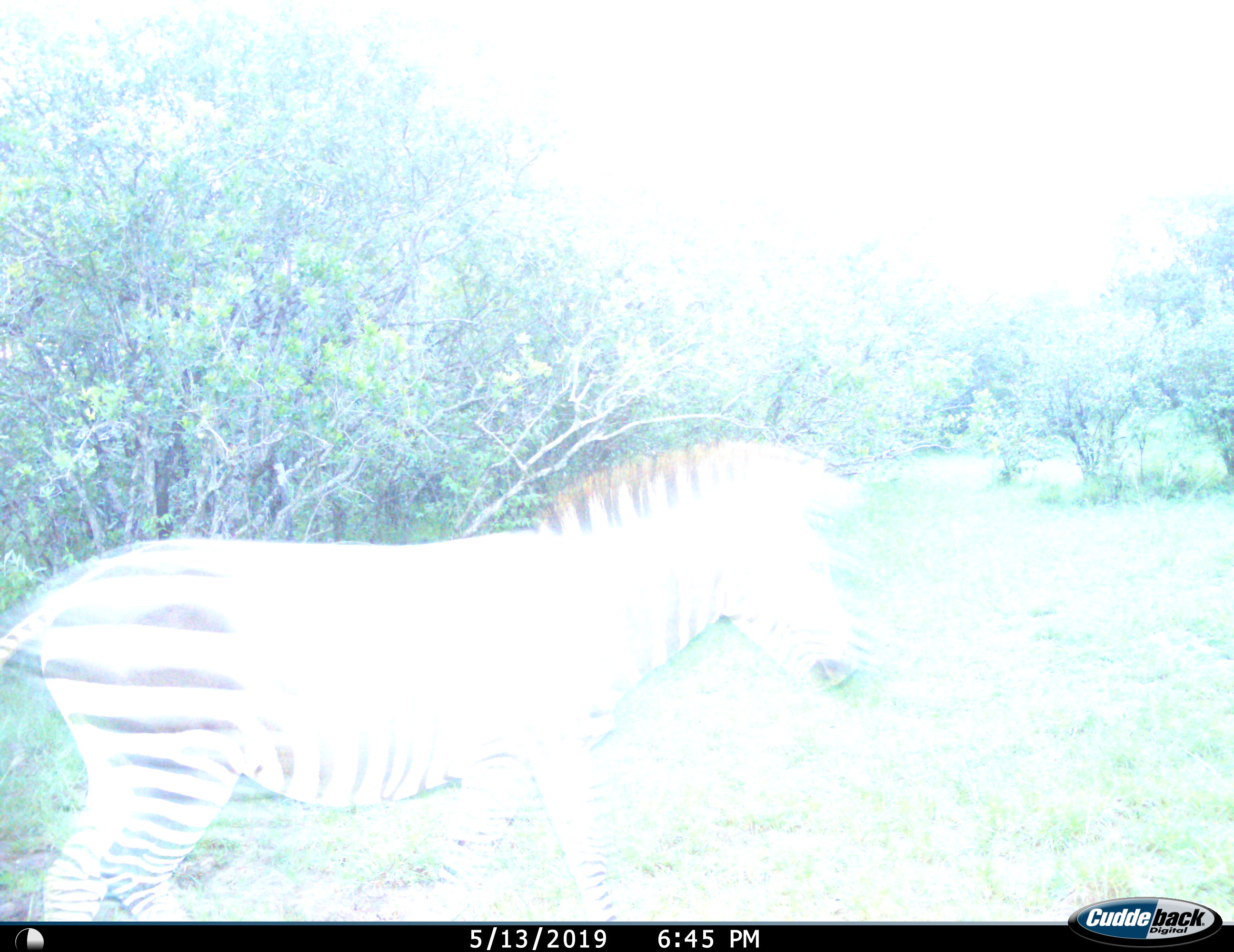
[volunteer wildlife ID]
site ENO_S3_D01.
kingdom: Animalia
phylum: Chordata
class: Mammalia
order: Perissodactyla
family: Equidae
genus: Equus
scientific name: Equus quagga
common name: plains zebra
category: zebraplains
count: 1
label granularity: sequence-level